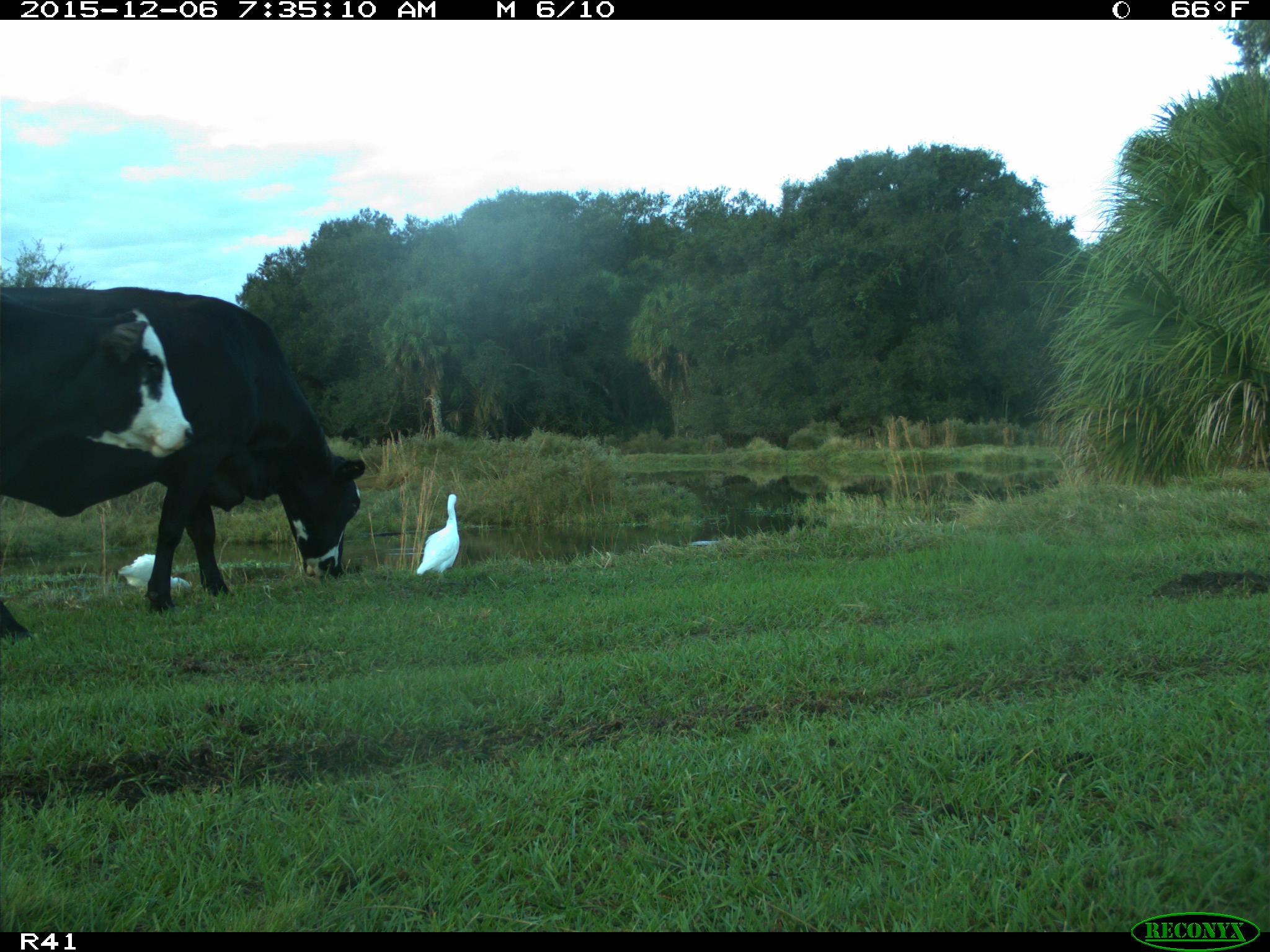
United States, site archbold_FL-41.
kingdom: Animalia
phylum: Chordata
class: Mammalia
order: Artiodactyla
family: Bovidae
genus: Bos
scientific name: Bos taurus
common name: domestic cow